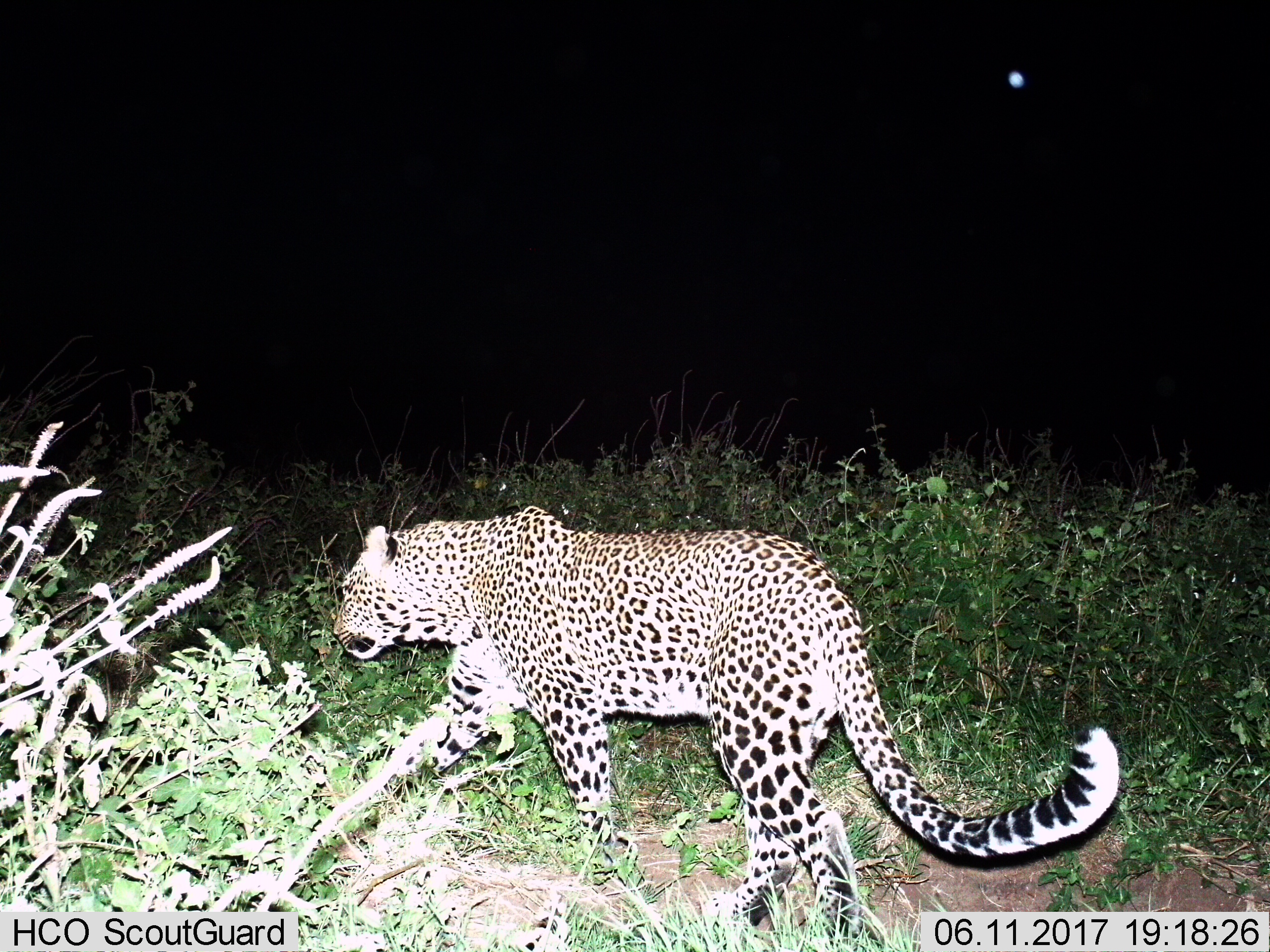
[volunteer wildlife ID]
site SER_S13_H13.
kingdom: Animalia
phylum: Chordata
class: Mammalia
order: Carnivora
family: Felidae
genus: Panthera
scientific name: Panthera pardus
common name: leopard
Leopard (Panthera pardus), count 1. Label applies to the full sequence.